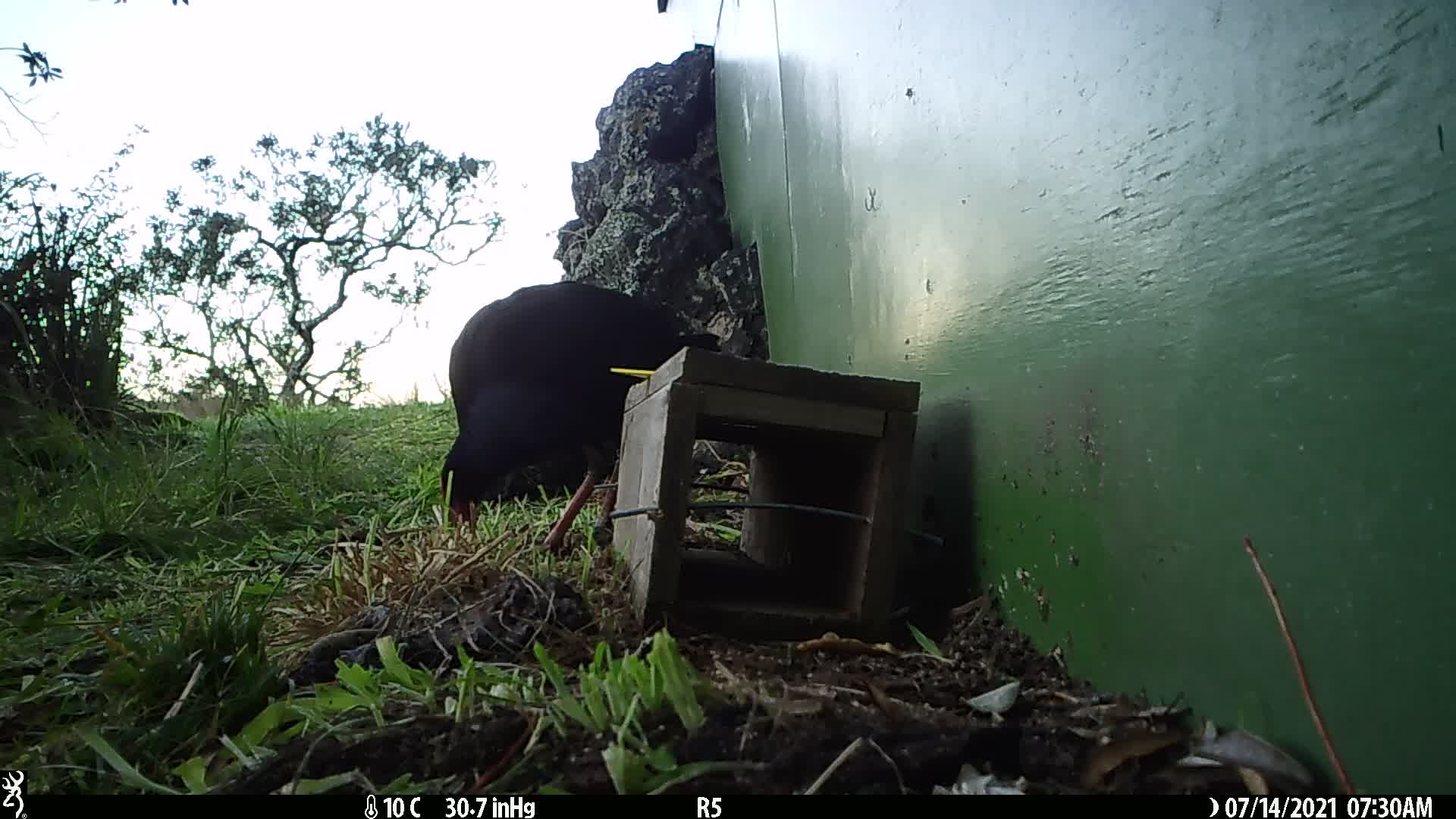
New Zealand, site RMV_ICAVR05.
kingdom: Animalia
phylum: Chordata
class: Aves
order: Gruiformes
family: Rallidae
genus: Porphyrio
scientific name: Porphyrio melanotus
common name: australasian swamphen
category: pukeko